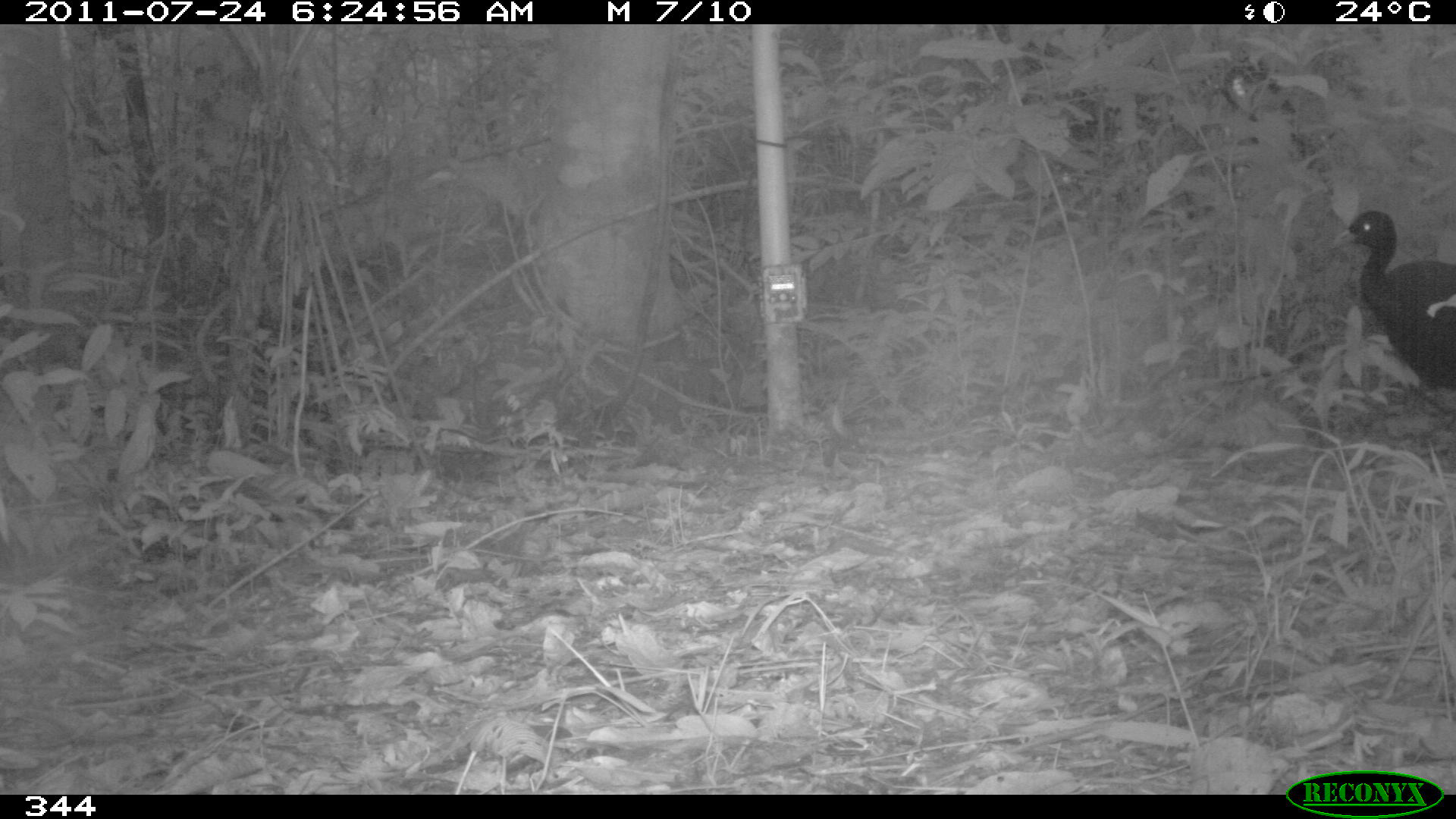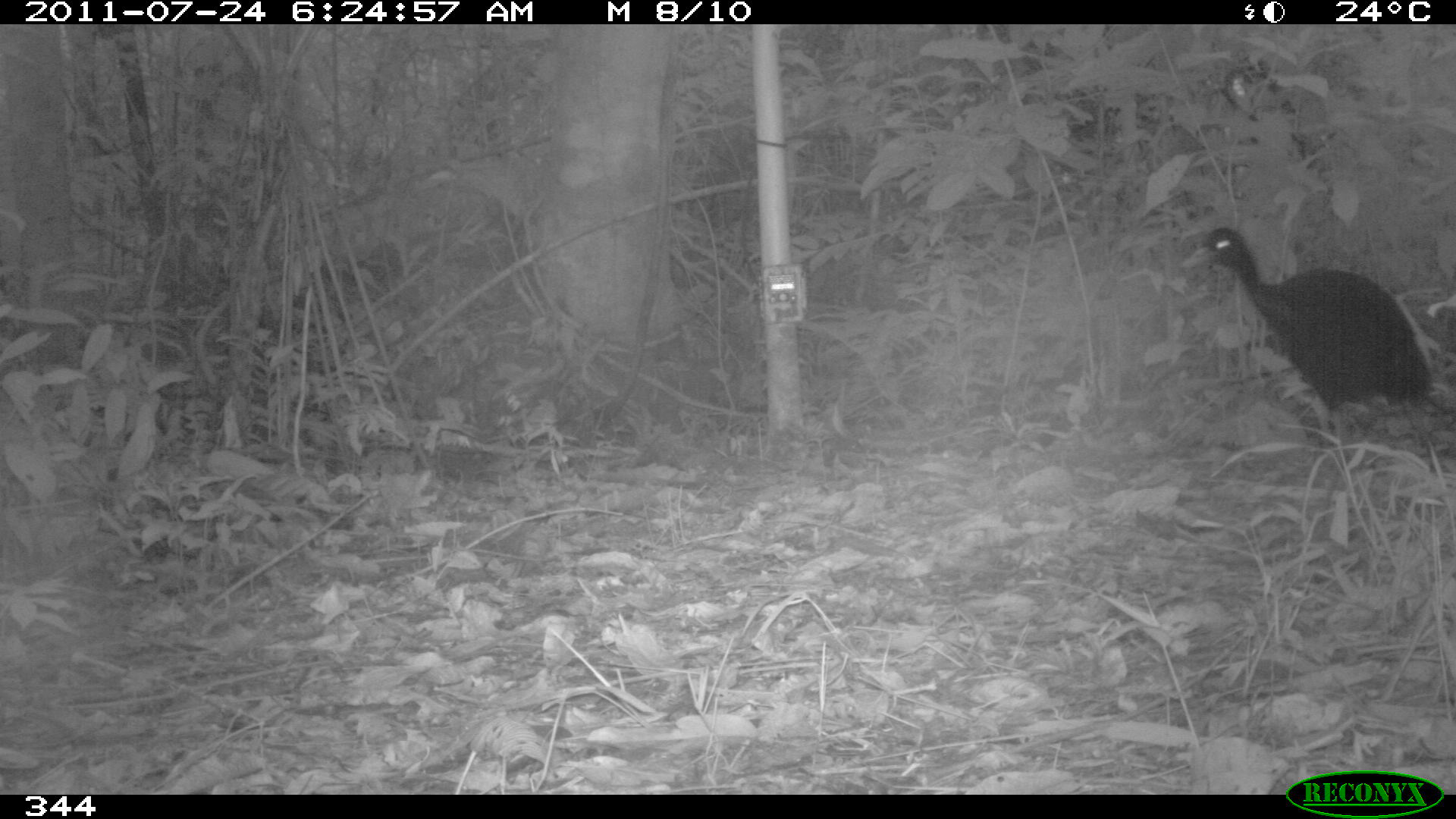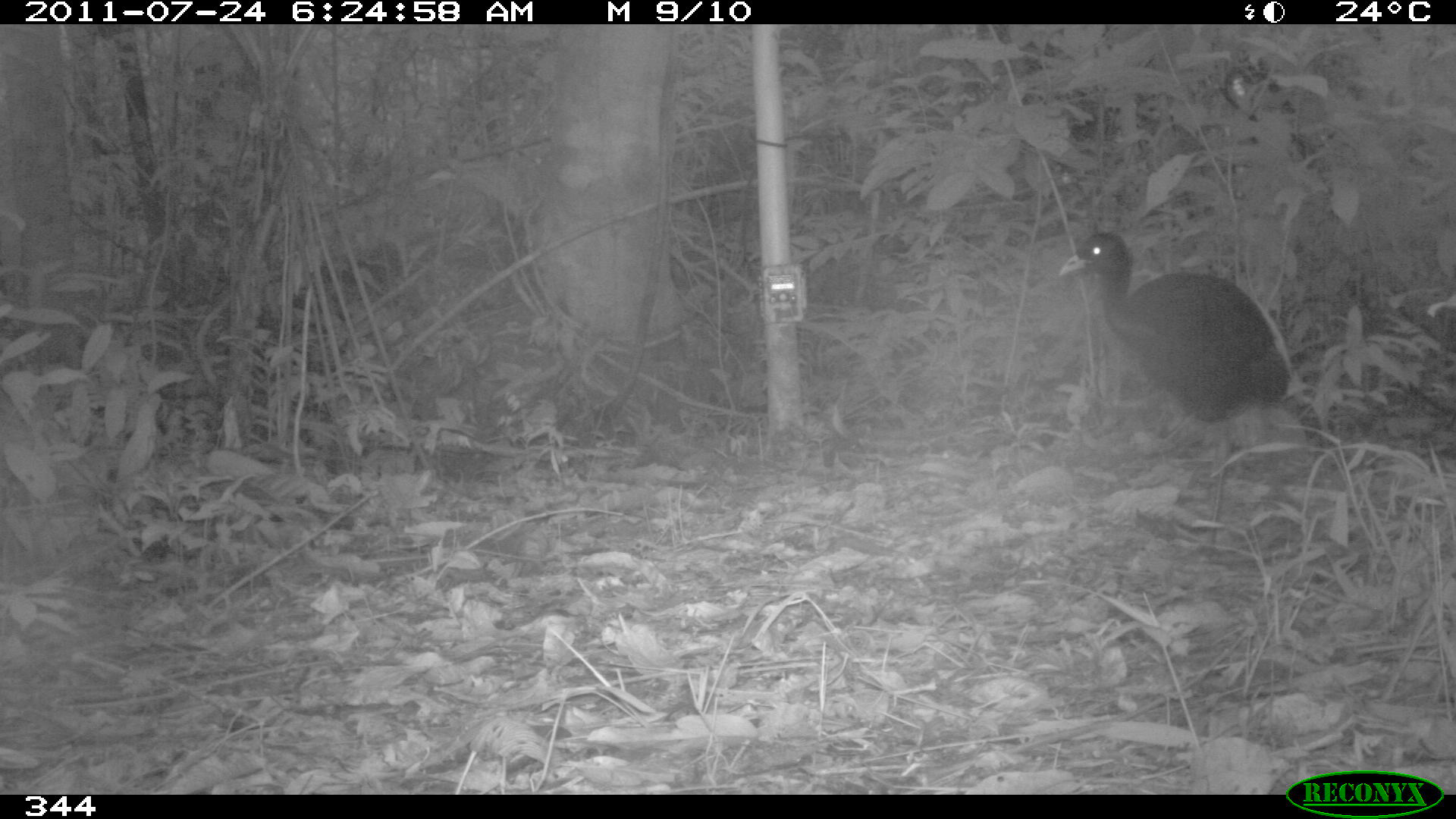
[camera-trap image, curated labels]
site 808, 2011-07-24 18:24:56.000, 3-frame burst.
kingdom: Animalia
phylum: Chordata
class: Aves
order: Gruiformes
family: Psophiidae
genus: Psophia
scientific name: Psophia leucoptera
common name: pale-winged trumpeter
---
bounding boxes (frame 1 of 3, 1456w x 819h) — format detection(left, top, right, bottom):
psophia leucoptera: detection(1331, 209, 1456, 395)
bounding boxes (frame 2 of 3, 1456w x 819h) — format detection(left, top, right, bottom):
psophia leucoptera: detection(1179, 221, 1435, 443)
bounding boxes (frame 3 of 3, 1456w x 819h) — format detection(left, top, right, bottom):
psophia leucoptera: detection(1058, 224, 1292, 560)